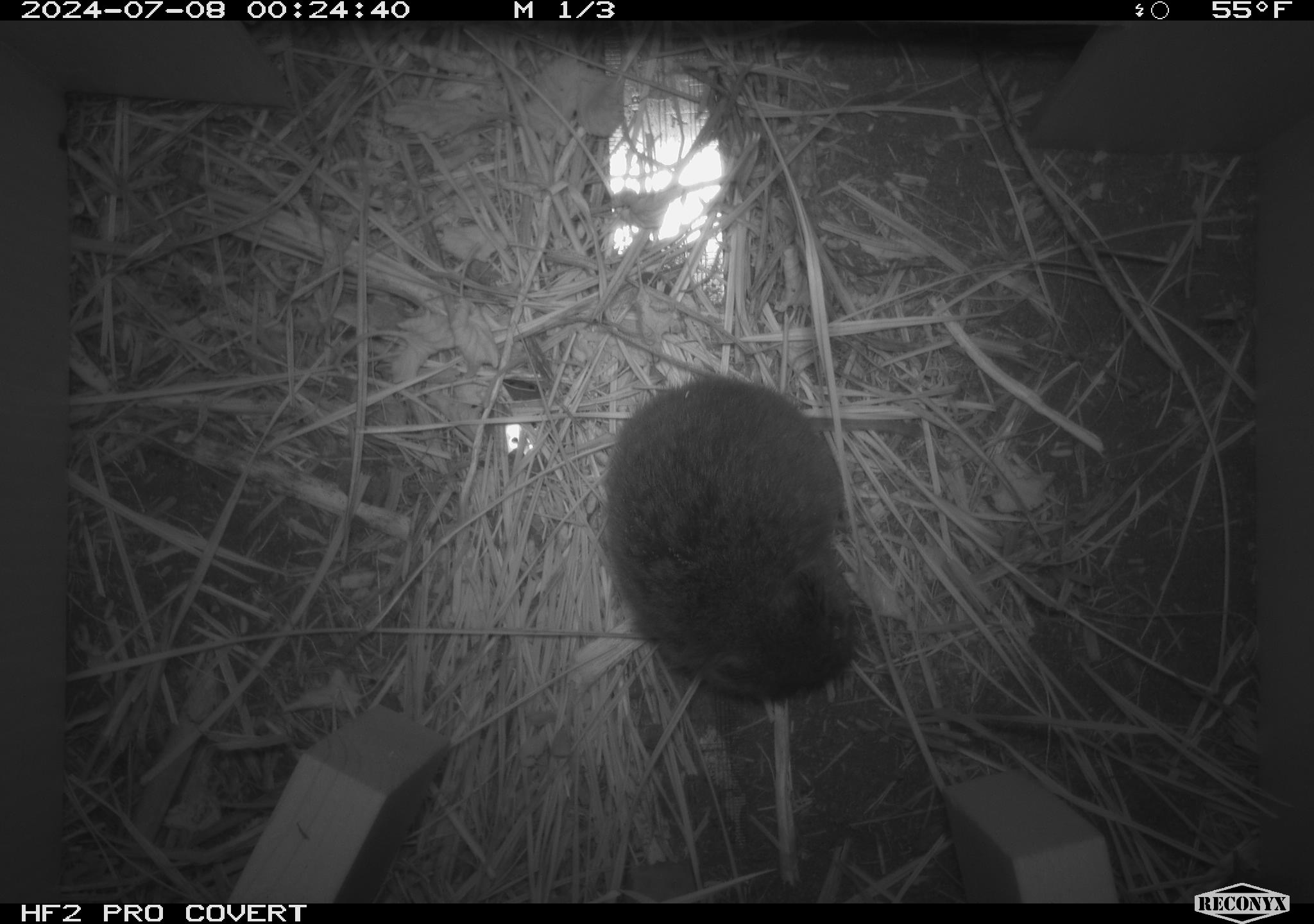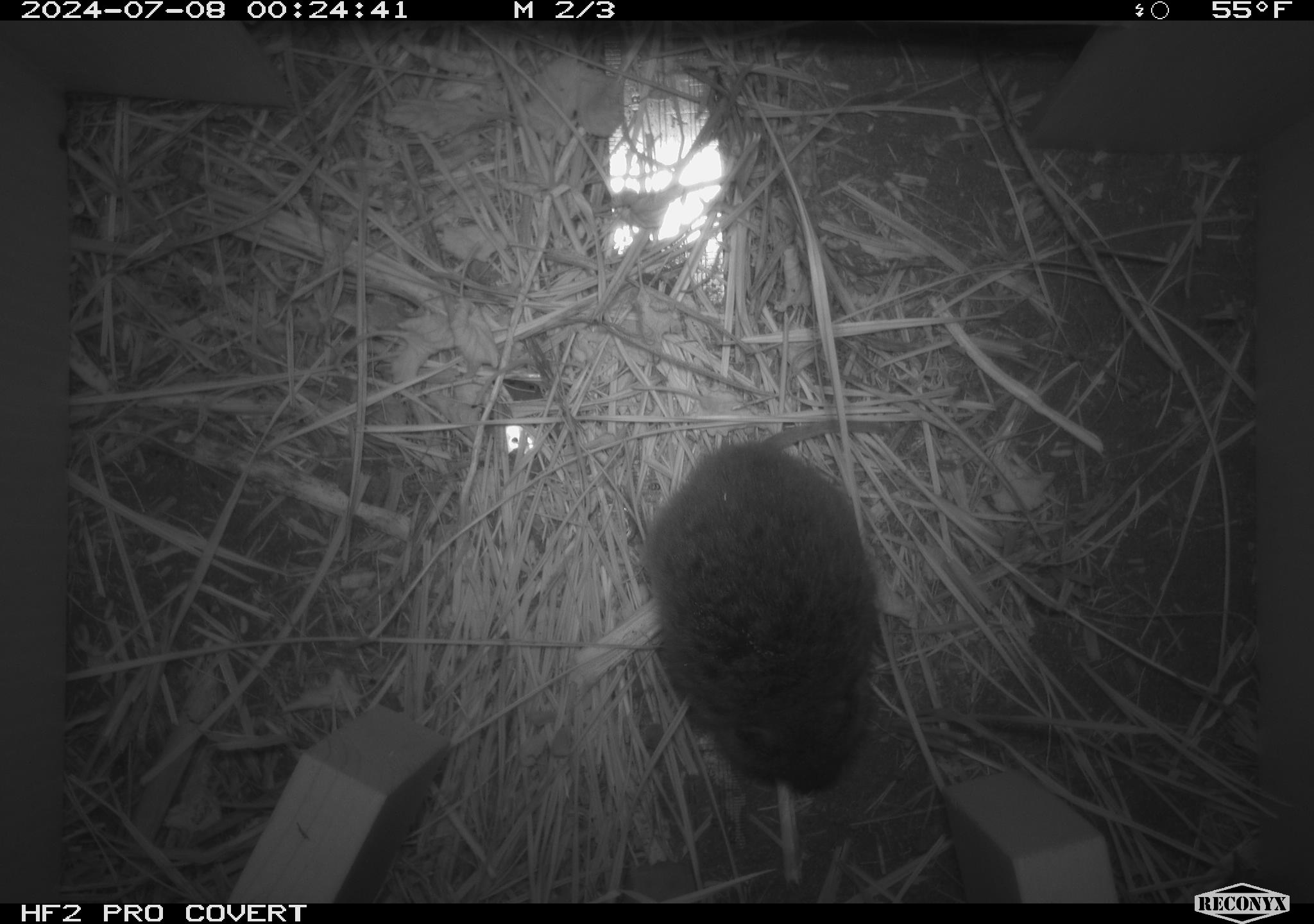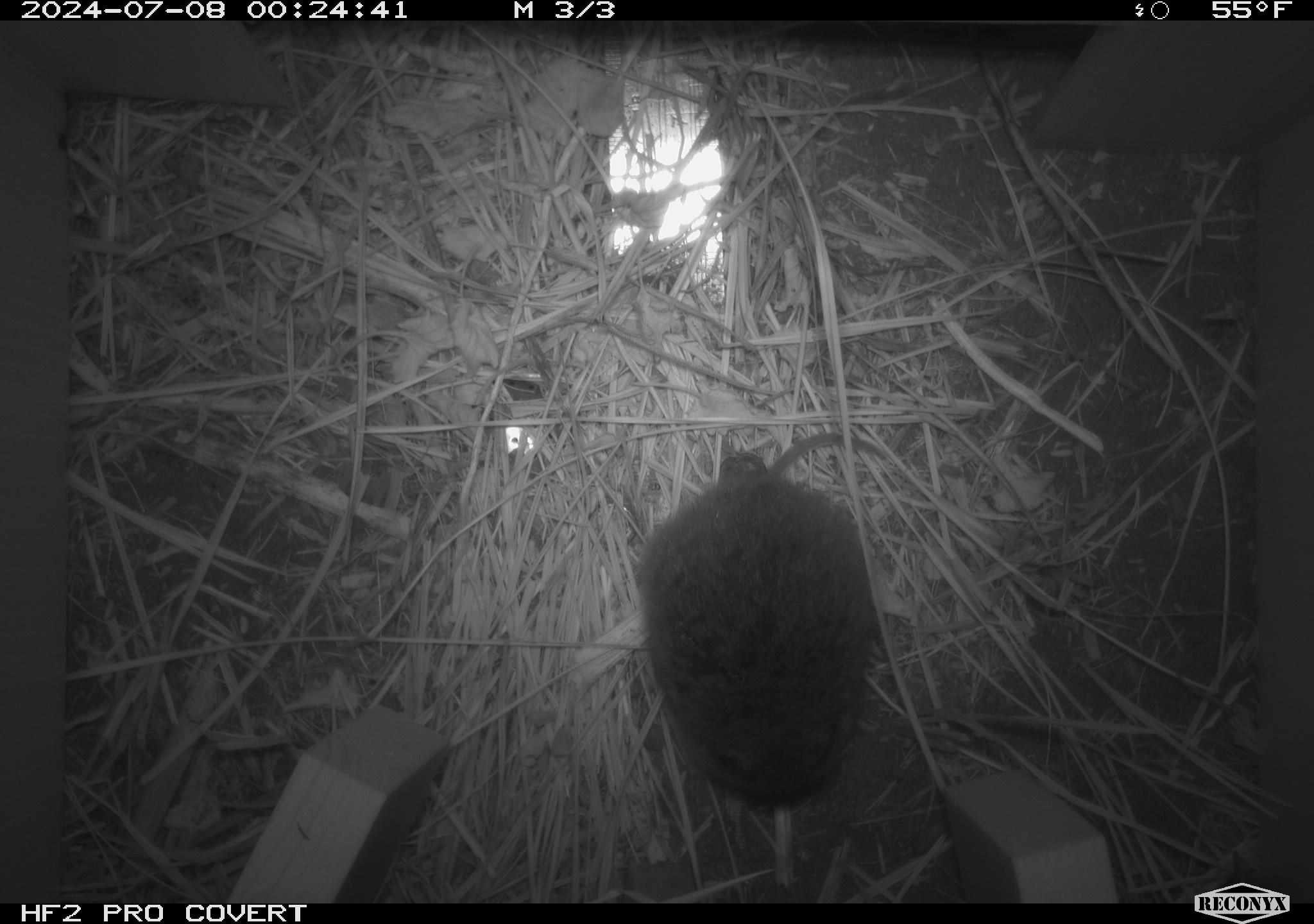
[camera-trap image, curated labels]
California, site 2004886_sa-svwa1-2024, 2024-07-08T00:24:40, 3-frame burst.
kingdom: Animalia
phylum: Chordata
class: Mammalia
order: Rodentia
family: Cricetidae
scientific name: Arvicolinae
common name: voles, lemmings, and muskrats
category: arvicolinae subfamily